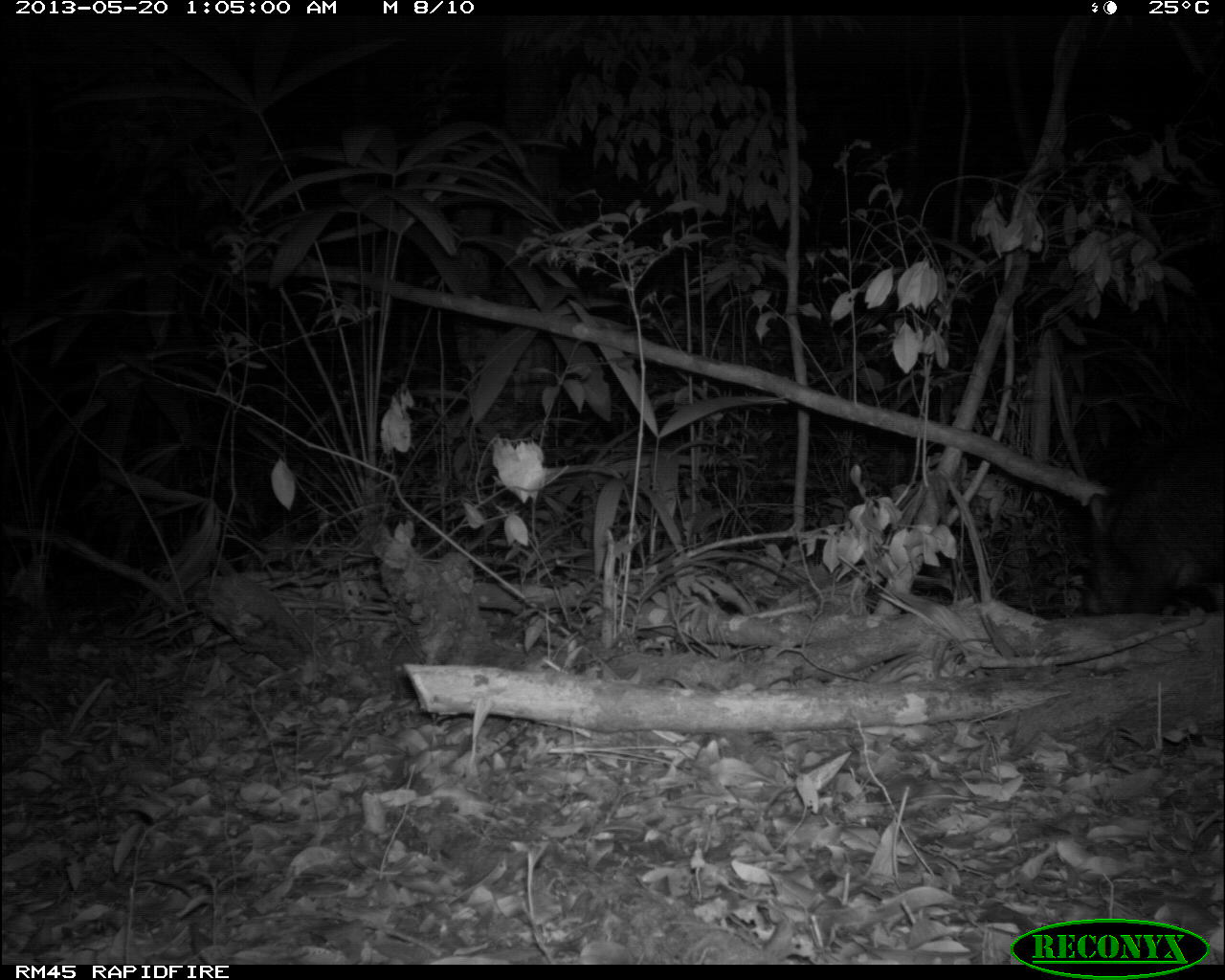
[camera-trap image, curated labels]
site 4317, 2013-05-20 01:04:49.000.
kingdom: Animalia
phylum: Chordata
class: Mammalia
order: Artiodactyla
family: Tayassuidae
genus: Tayassu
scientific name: Tayassu pecari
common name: white-lipped peccary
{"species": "Tayassu pecari (white-lipped peccary)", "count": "5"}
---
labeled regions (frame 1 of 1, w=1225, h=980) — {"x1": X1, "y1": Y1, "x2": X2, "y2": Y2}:
tayassu pecari: {"x1": 1081, "y1": 411, "x2": 1225, "y2": 612}